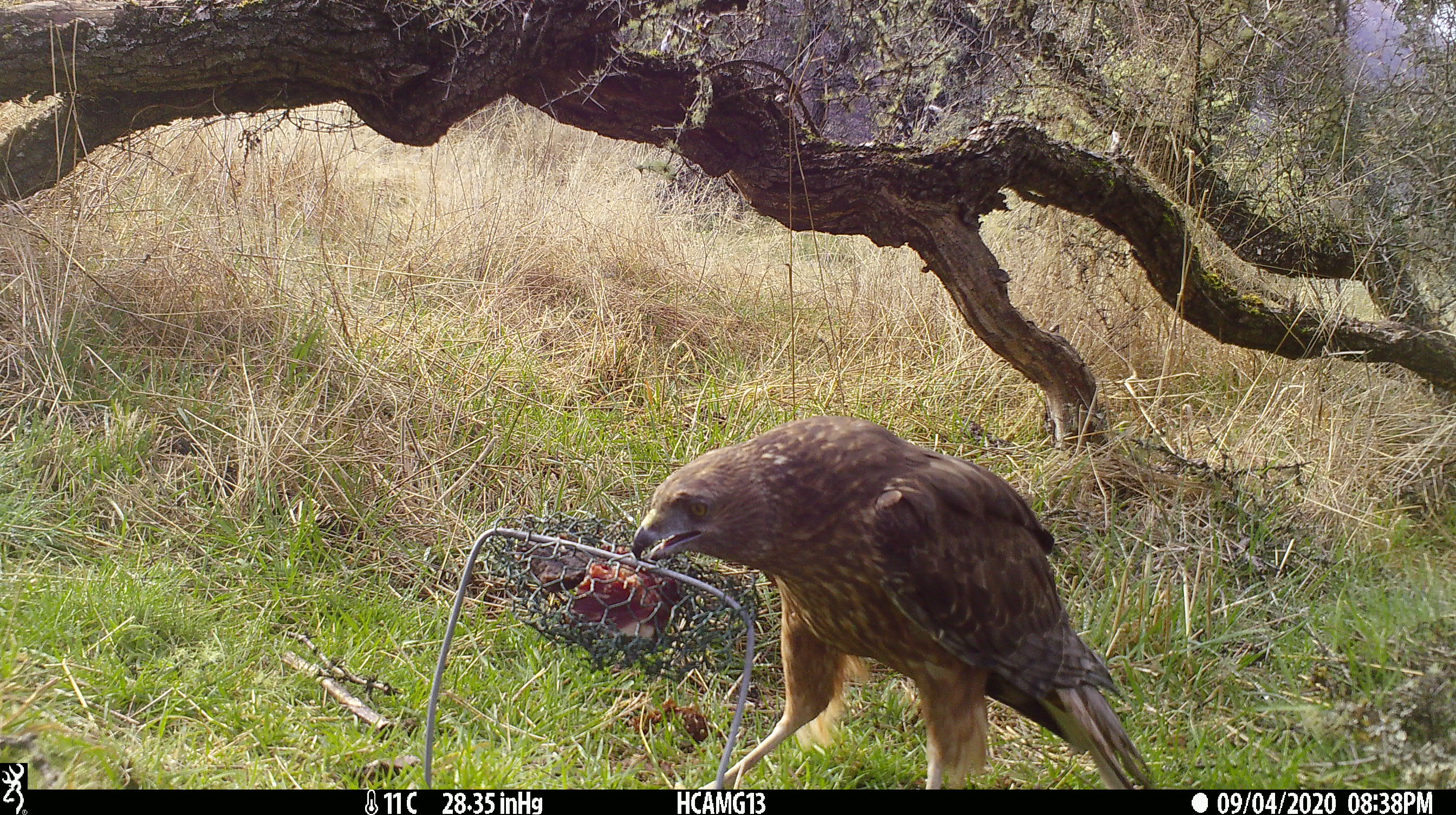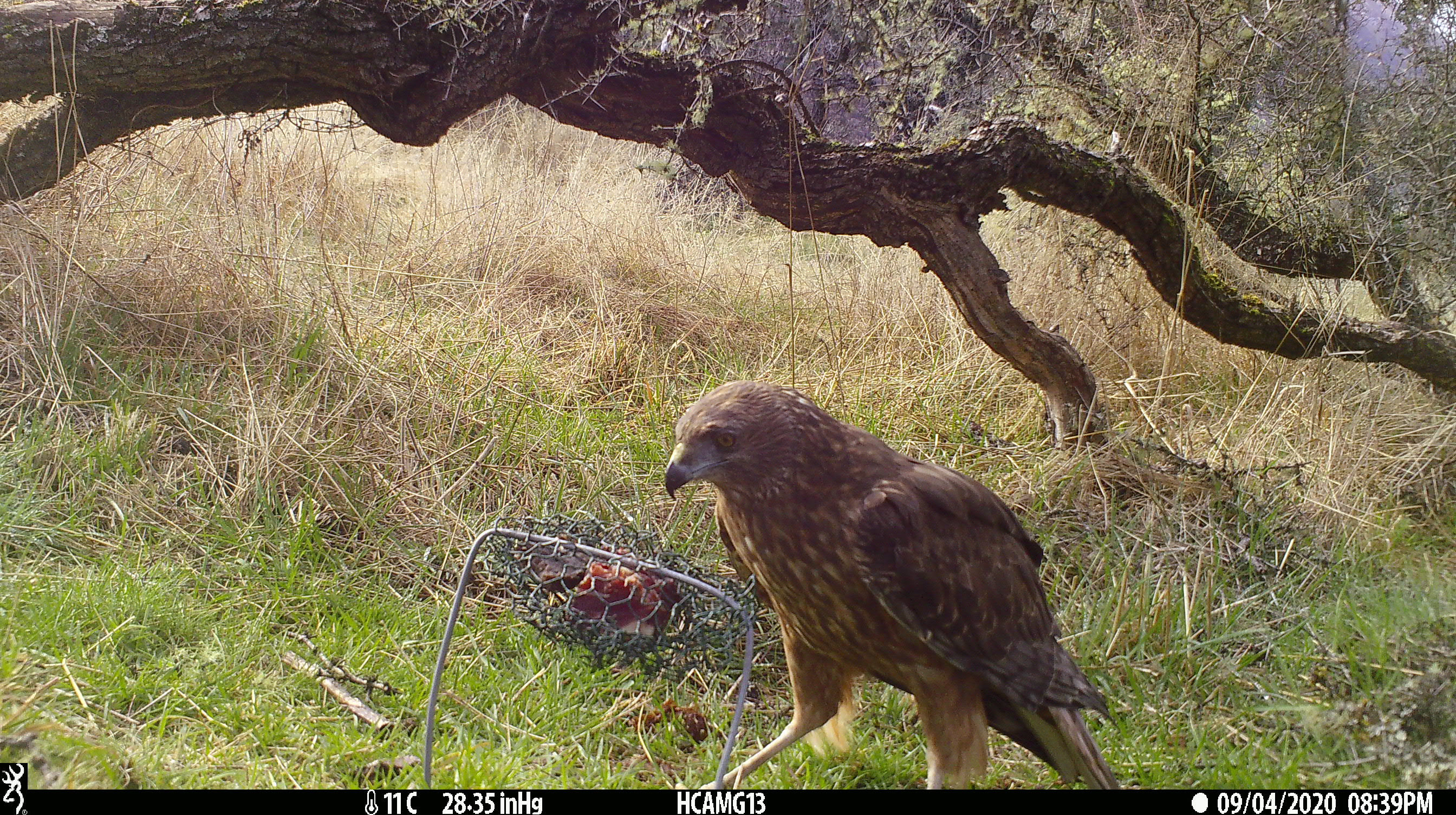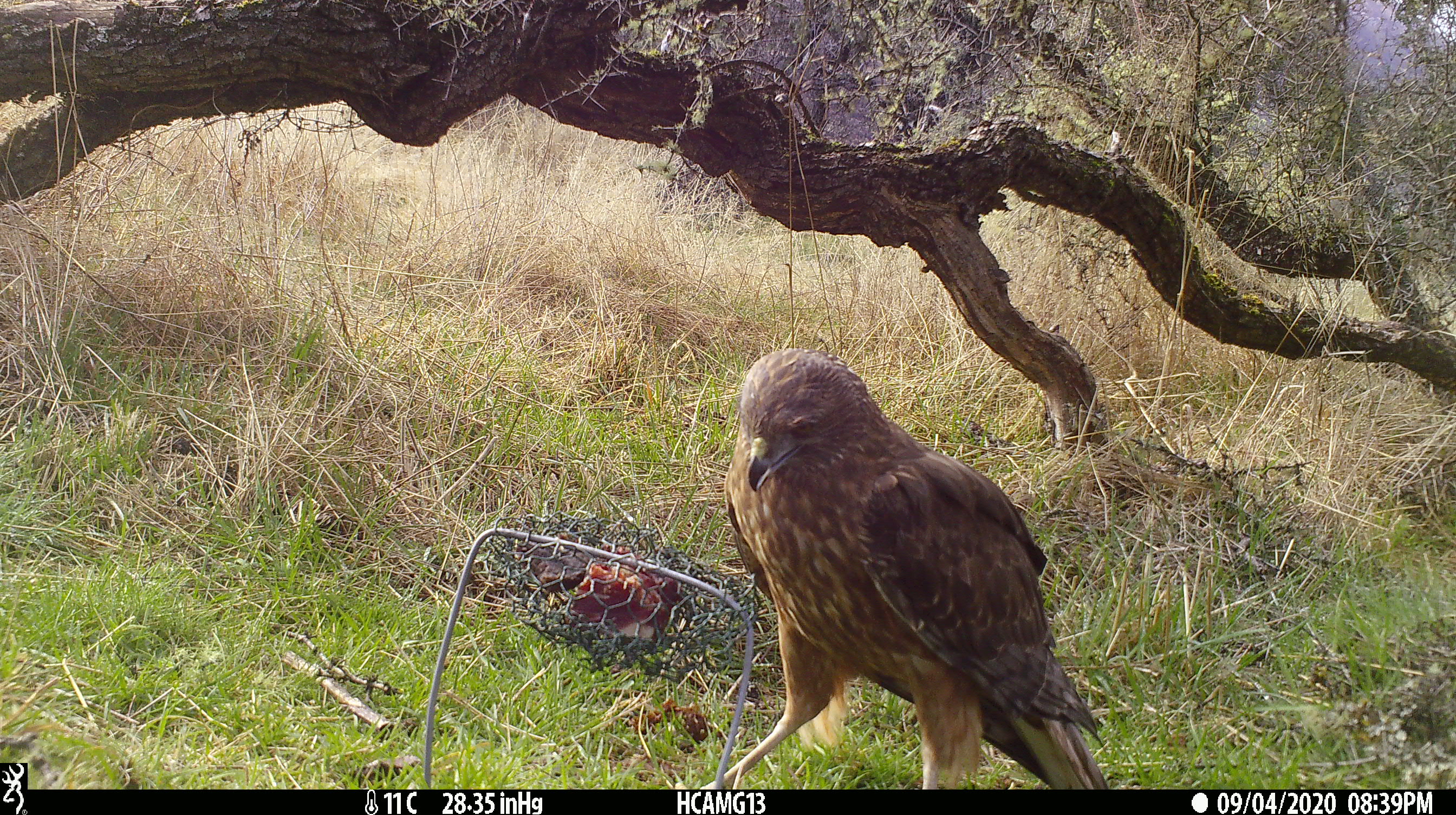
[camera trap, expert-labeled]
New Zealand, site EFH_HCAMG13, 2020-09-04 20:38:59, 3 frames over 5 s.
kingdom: Animalia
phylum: Chordata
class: Aves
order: Accipitriformes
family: Accipitridae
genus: Circus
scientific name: Circus approximans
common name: swamp harrier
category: harrier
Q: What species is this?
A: Harrier (swamp harrier) (Circus approximans).